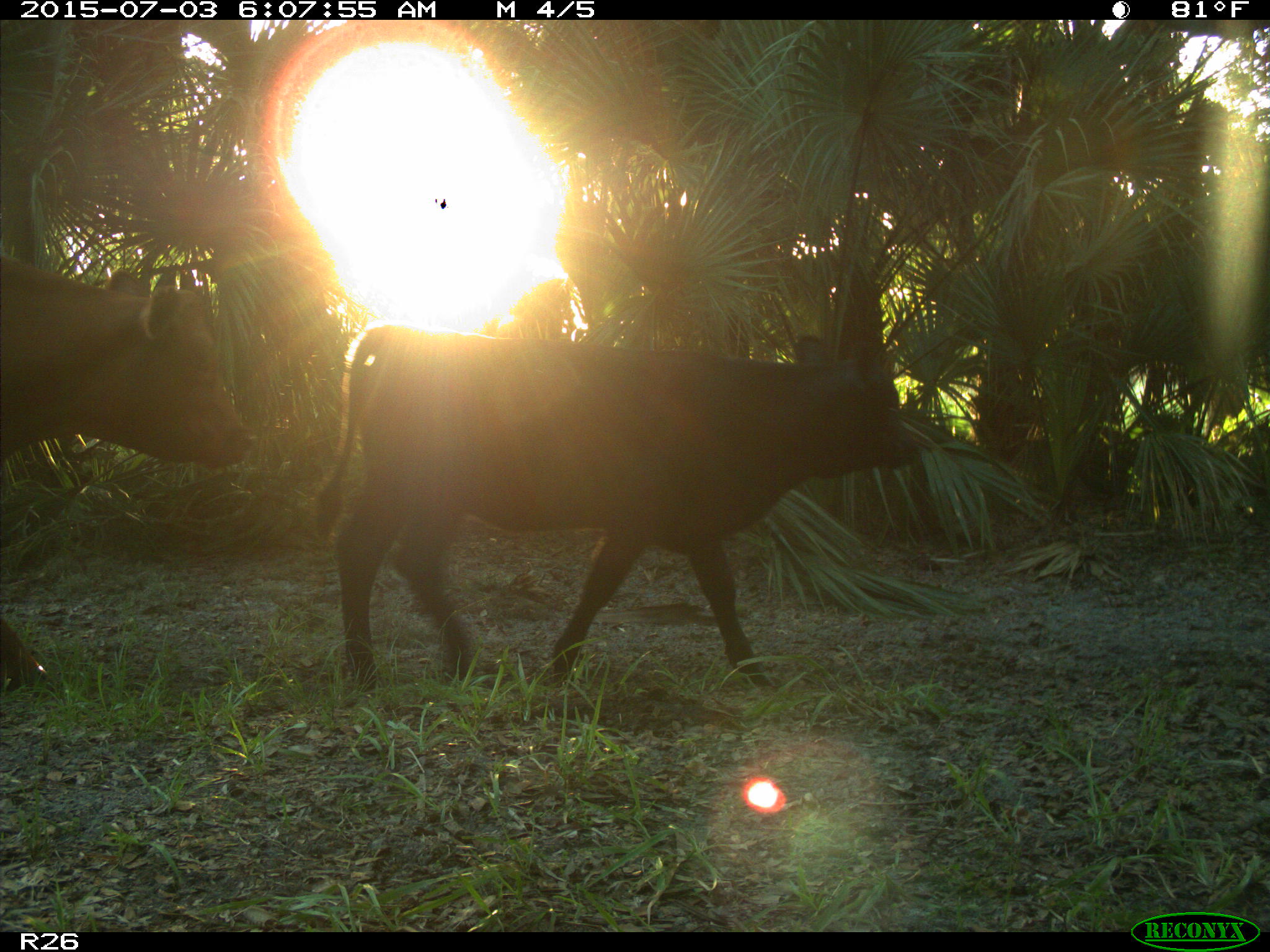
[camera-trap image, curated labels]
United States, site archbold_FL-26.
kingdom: Animalia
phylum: Chordata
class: Mammalia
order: Artiodactyla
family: Bovidae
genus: Bos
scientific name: Bos taurus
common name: domestic cow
Bos taurus (domestic cow).